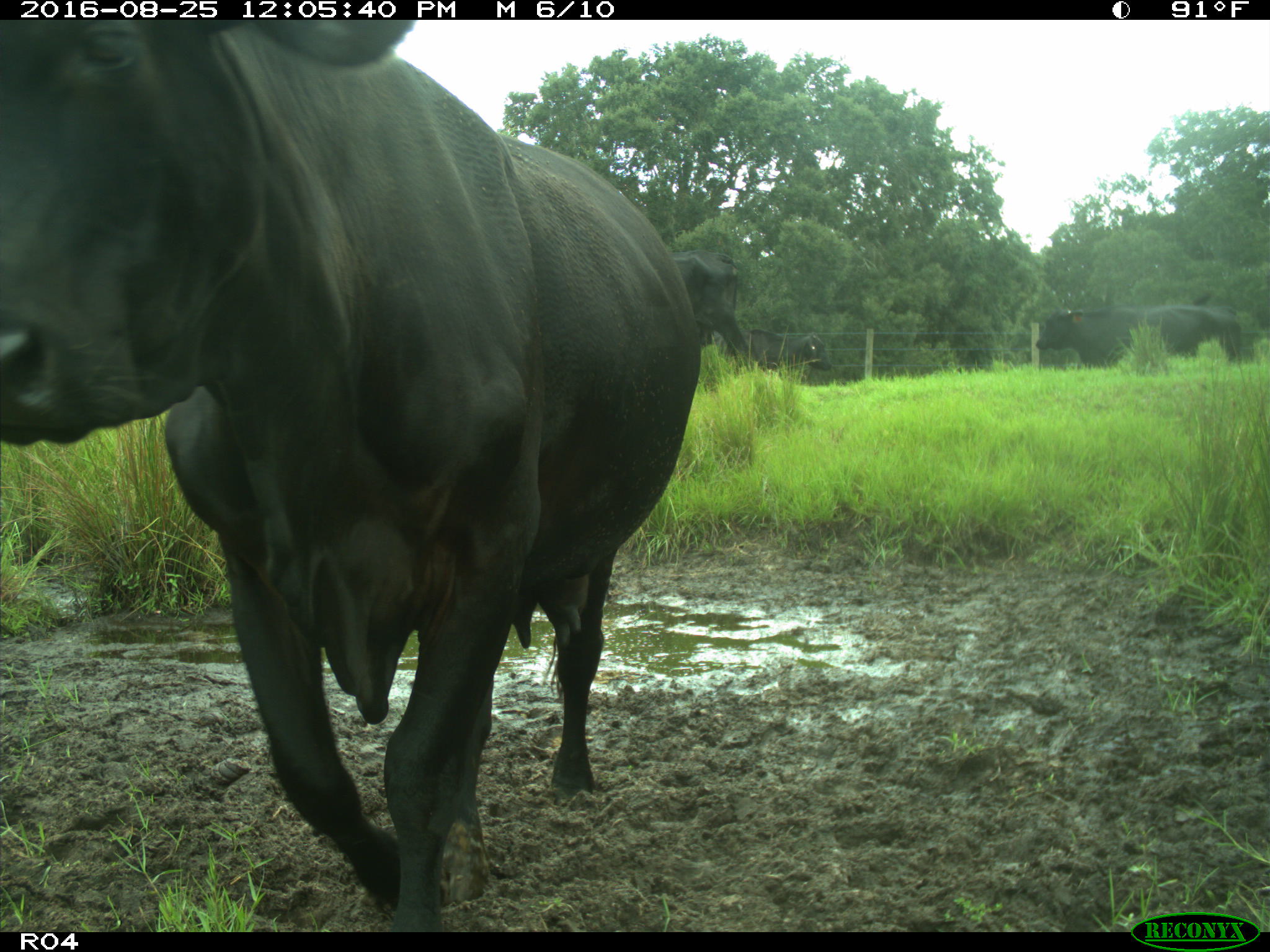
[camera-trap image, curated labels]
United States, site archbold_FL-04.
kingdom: Animalia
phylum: Chordata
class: Mammalia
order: Artiodactyla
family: Bovidae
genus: Bos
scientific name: Bos taurus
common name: domestic cow